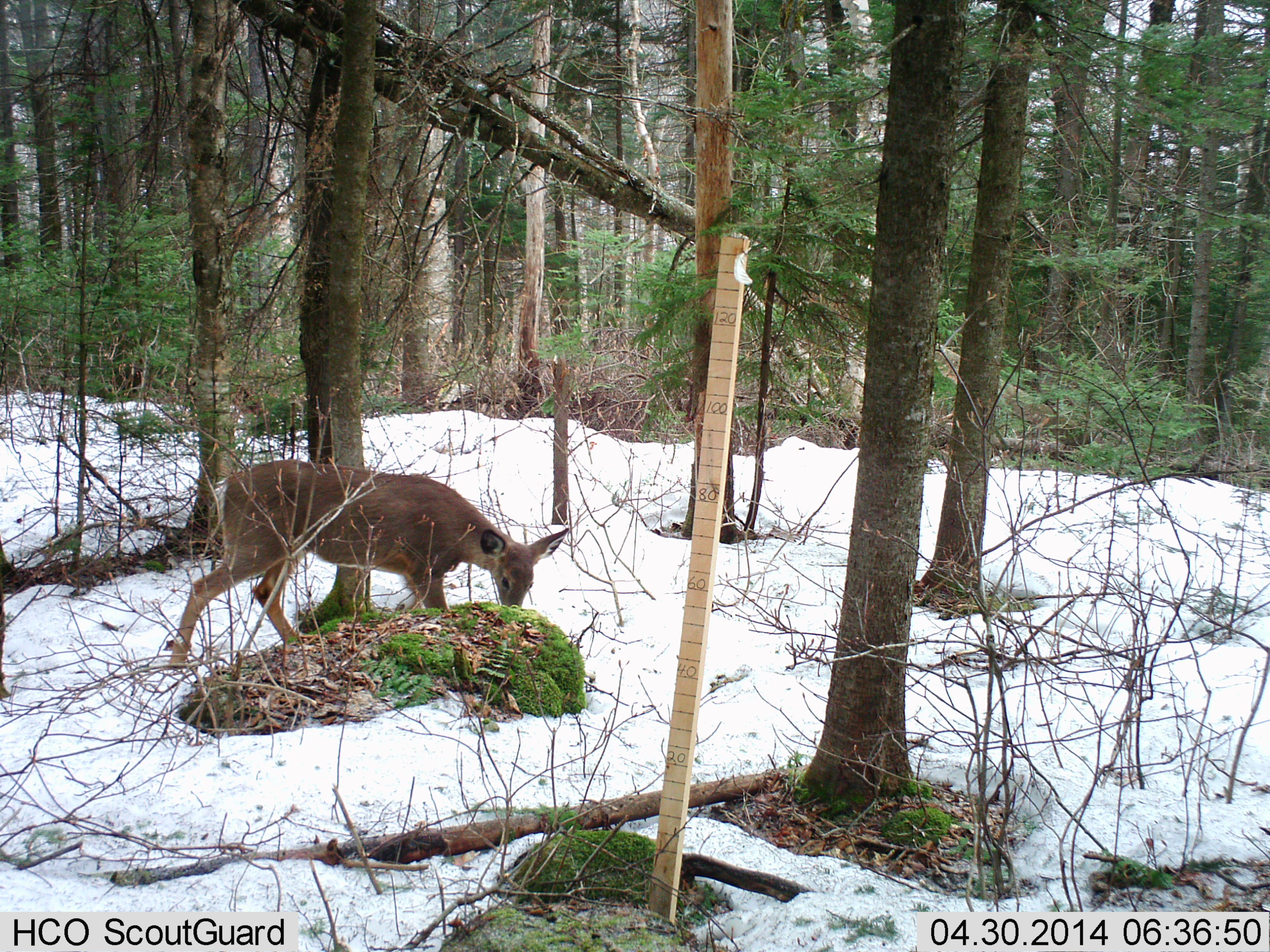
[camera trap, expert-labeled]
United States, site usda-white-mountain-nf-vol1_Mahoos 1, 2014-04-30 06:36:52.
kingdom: Animalia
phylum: Chordata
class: Mammalia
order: Artiodactyla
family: Cervidae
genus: Odocoileus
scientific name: Odocoileus virginianus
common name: white-tailed deer